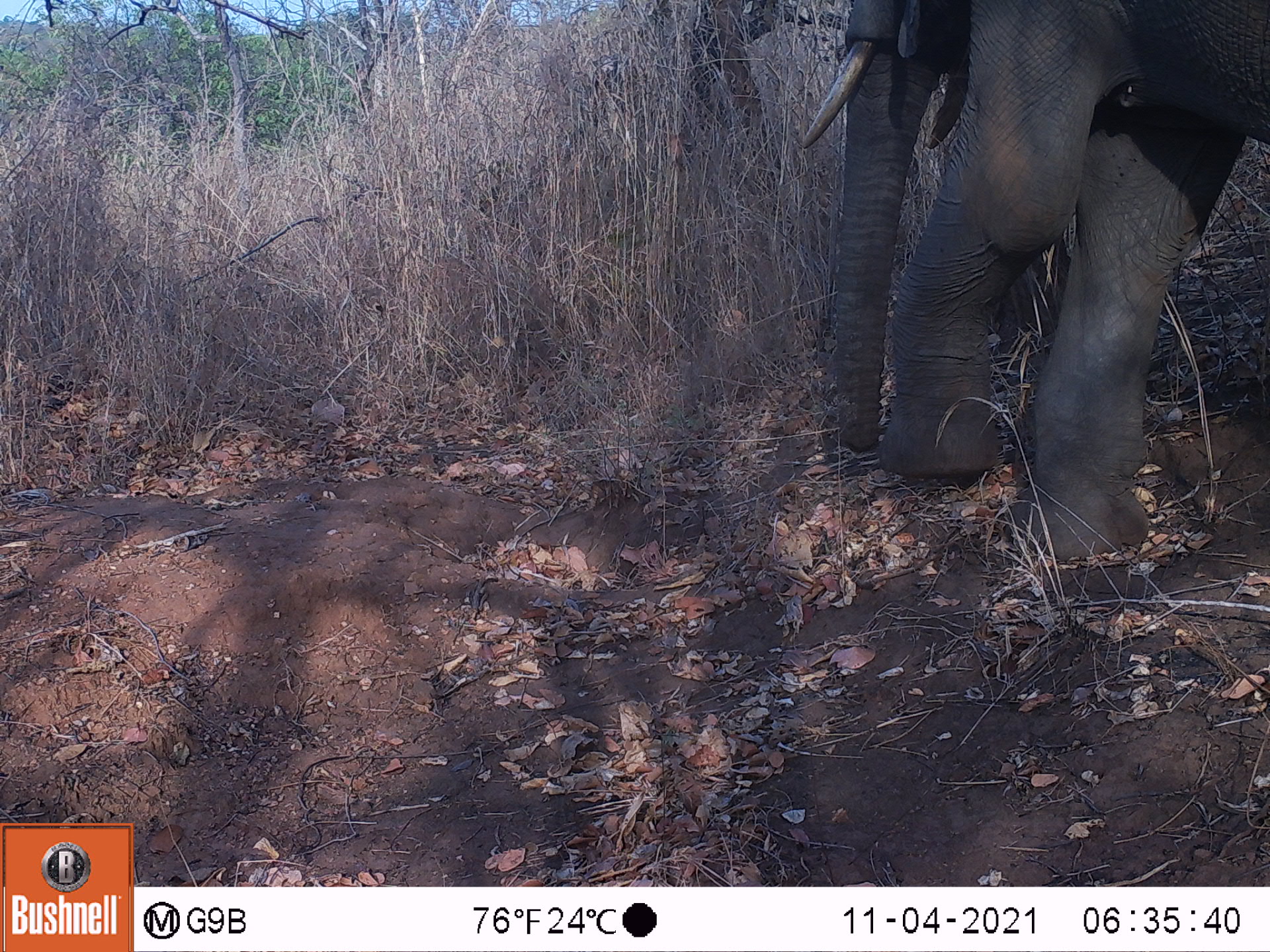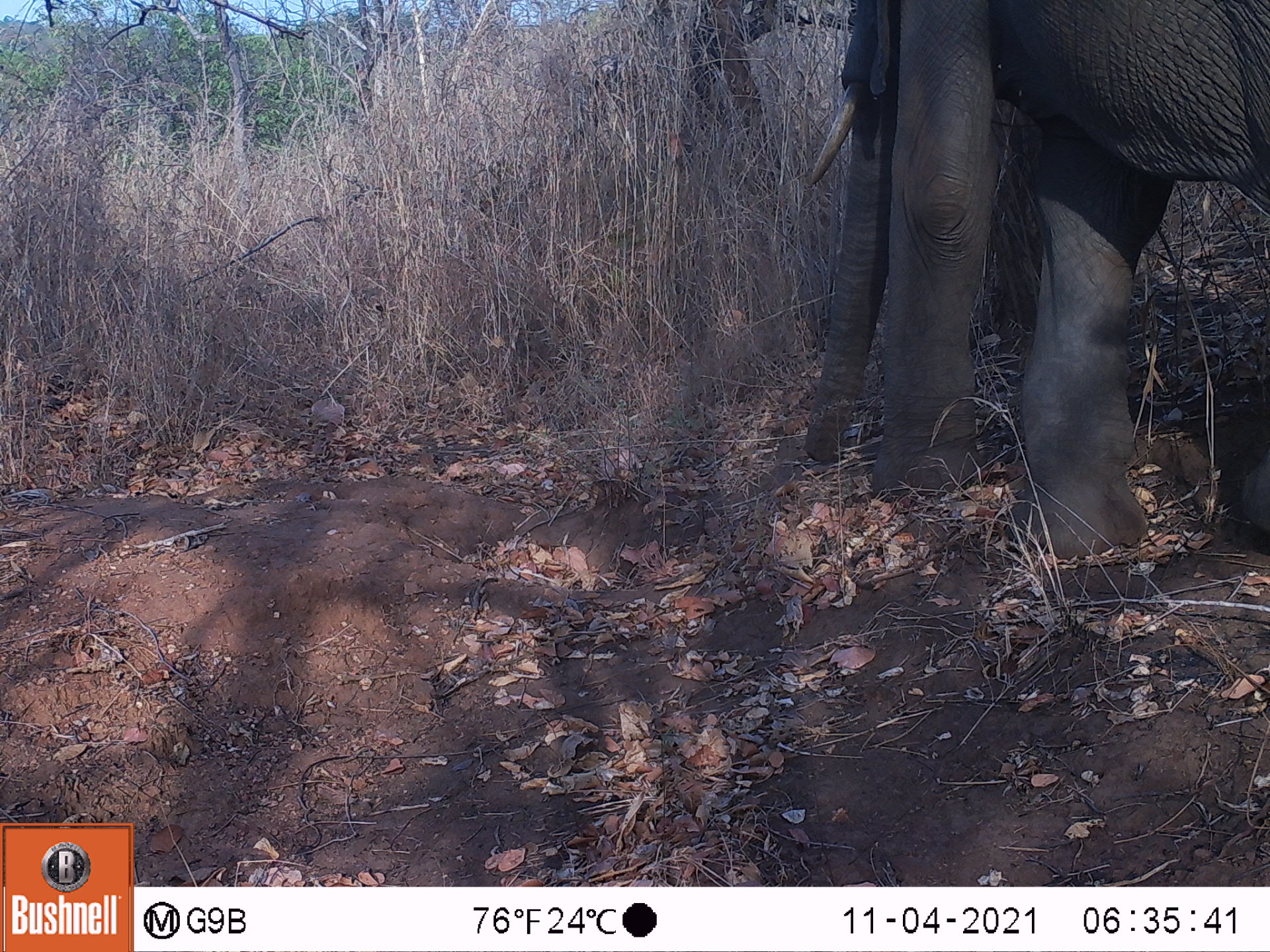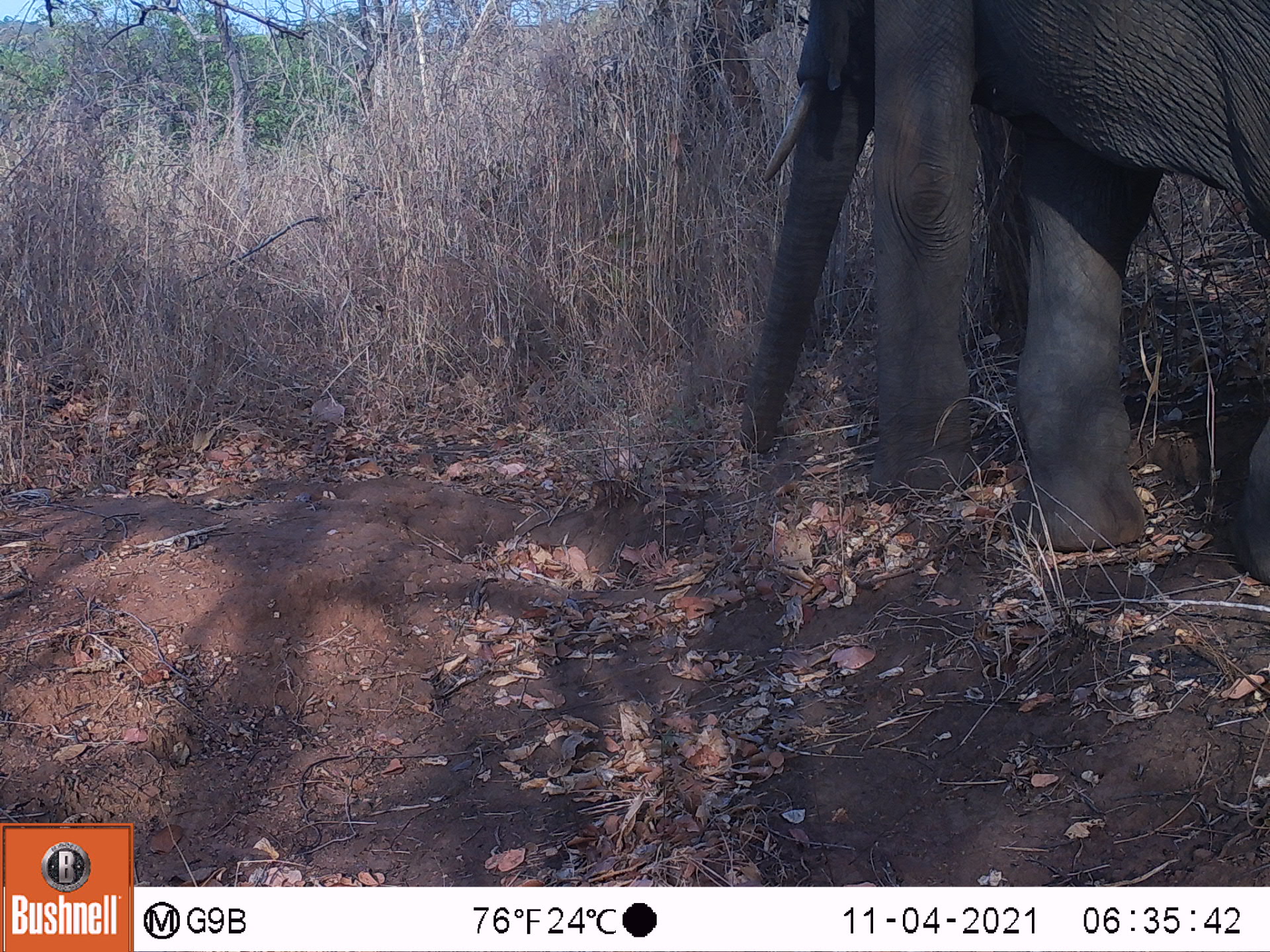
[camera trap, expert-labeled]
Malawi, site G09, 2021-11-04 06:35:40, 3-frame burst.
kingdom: Animalia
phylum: Chordata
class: Mammalia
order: Proboscidea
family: Elephantidae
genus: Loxodonta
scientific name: Loxodonta africana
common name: african savanna elephant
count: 1